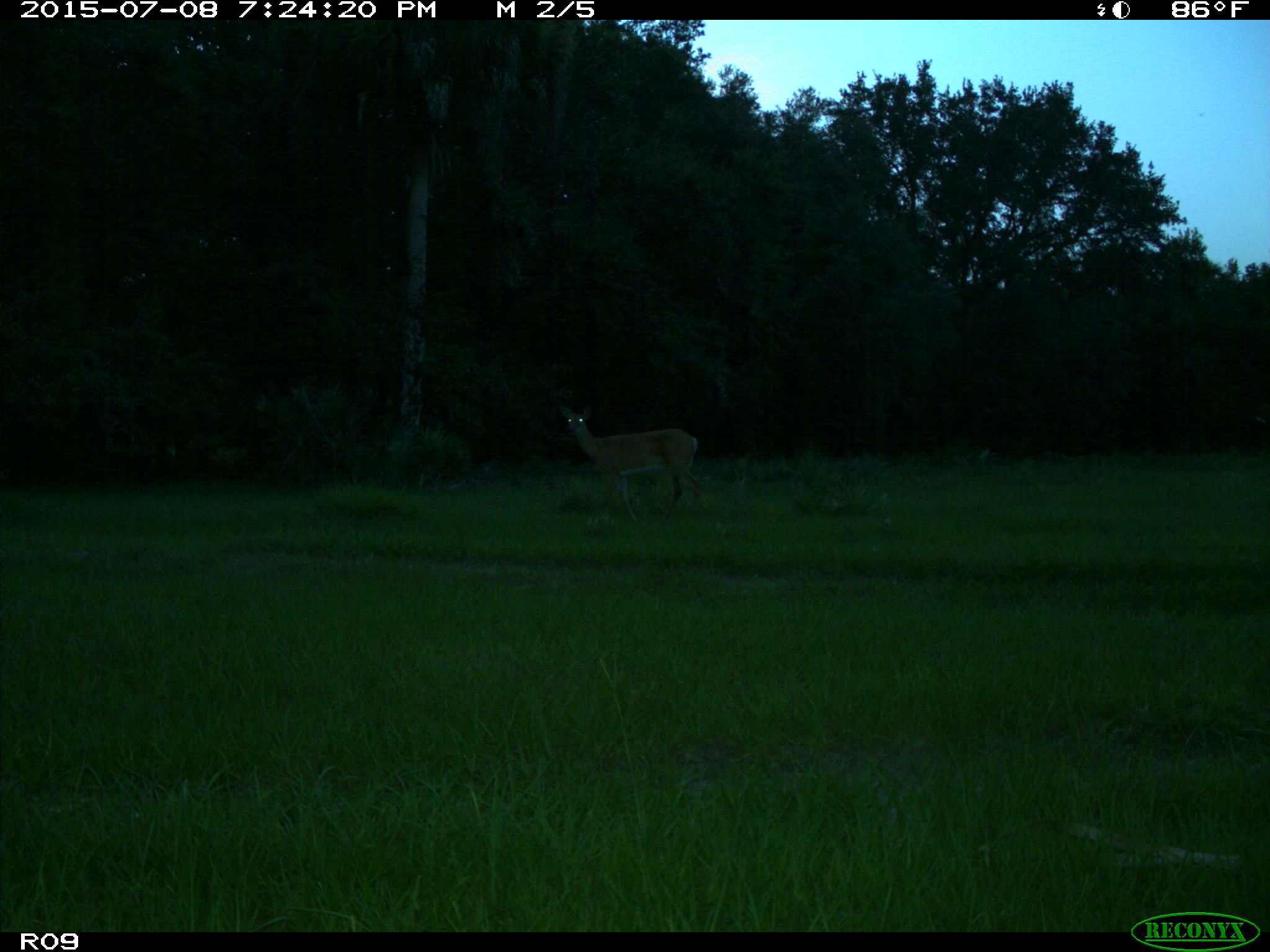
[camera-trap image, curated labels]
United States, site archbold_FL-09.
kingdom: Animalia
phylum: Chordata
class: Mammalia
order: Artiodactyla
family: Cervidae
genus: Odocoileus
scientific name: Odocoileus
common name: deer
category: unidentified deer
Unidentified deer (deer) (Odocoileus).